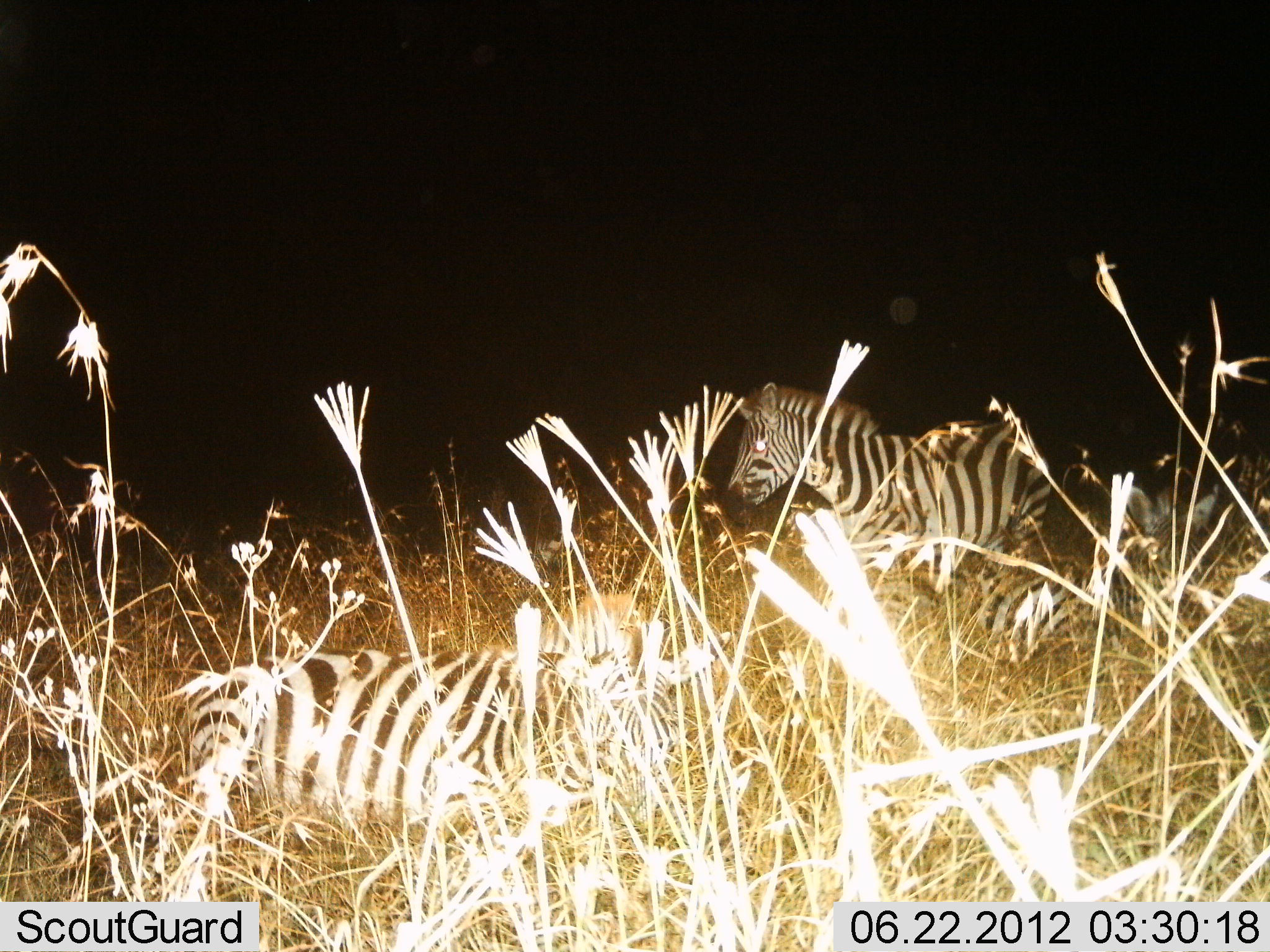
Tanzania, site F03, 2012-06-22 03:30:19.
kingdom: Animalia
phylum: Chordata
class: Mammalia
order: Perissodactyla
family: Equidae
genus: Equus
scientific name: Equus quagga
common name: plains zebra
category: zebra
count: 3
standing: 80%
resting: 90%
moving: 0%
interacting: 0%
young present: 20%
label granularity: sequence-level